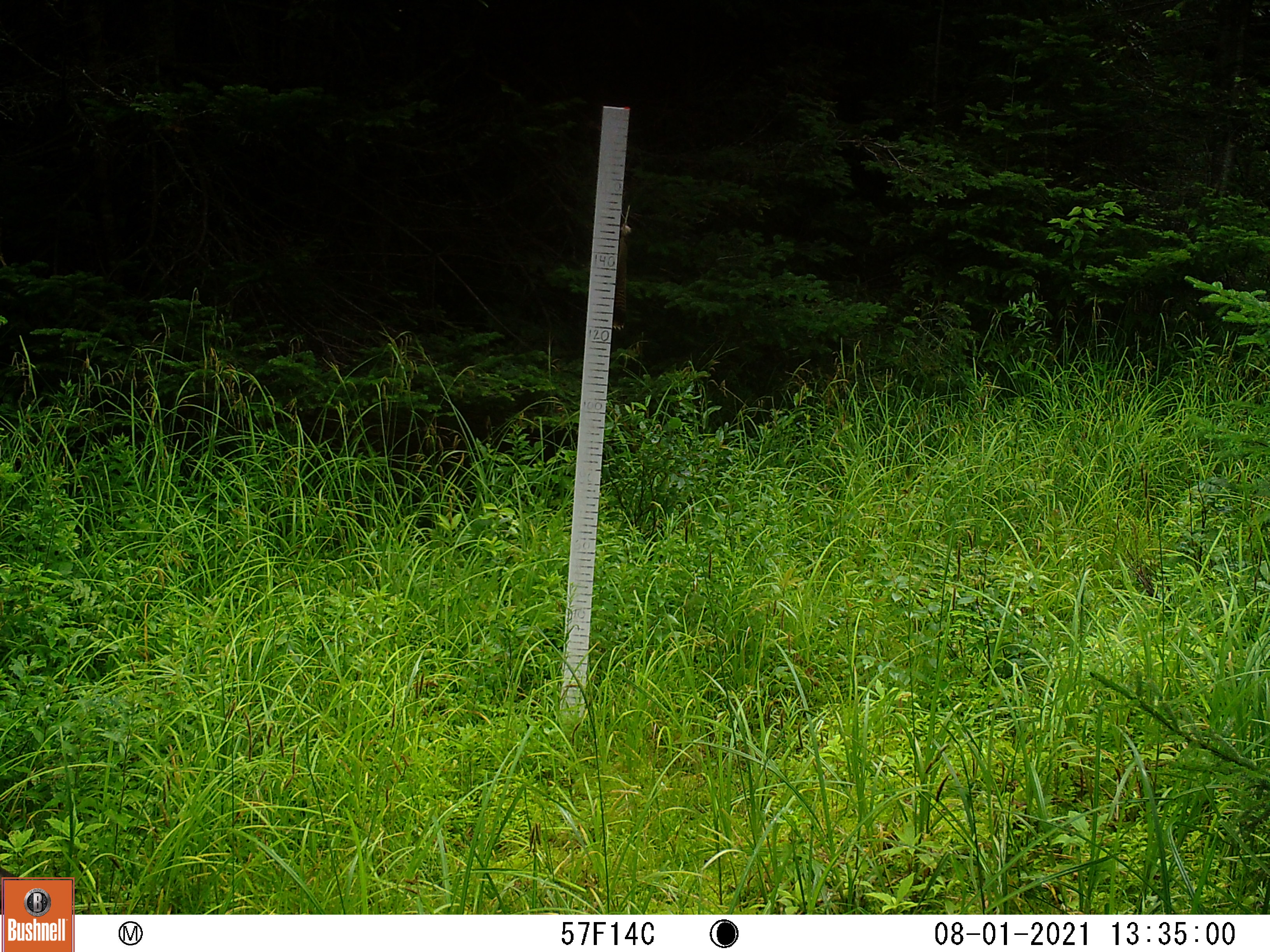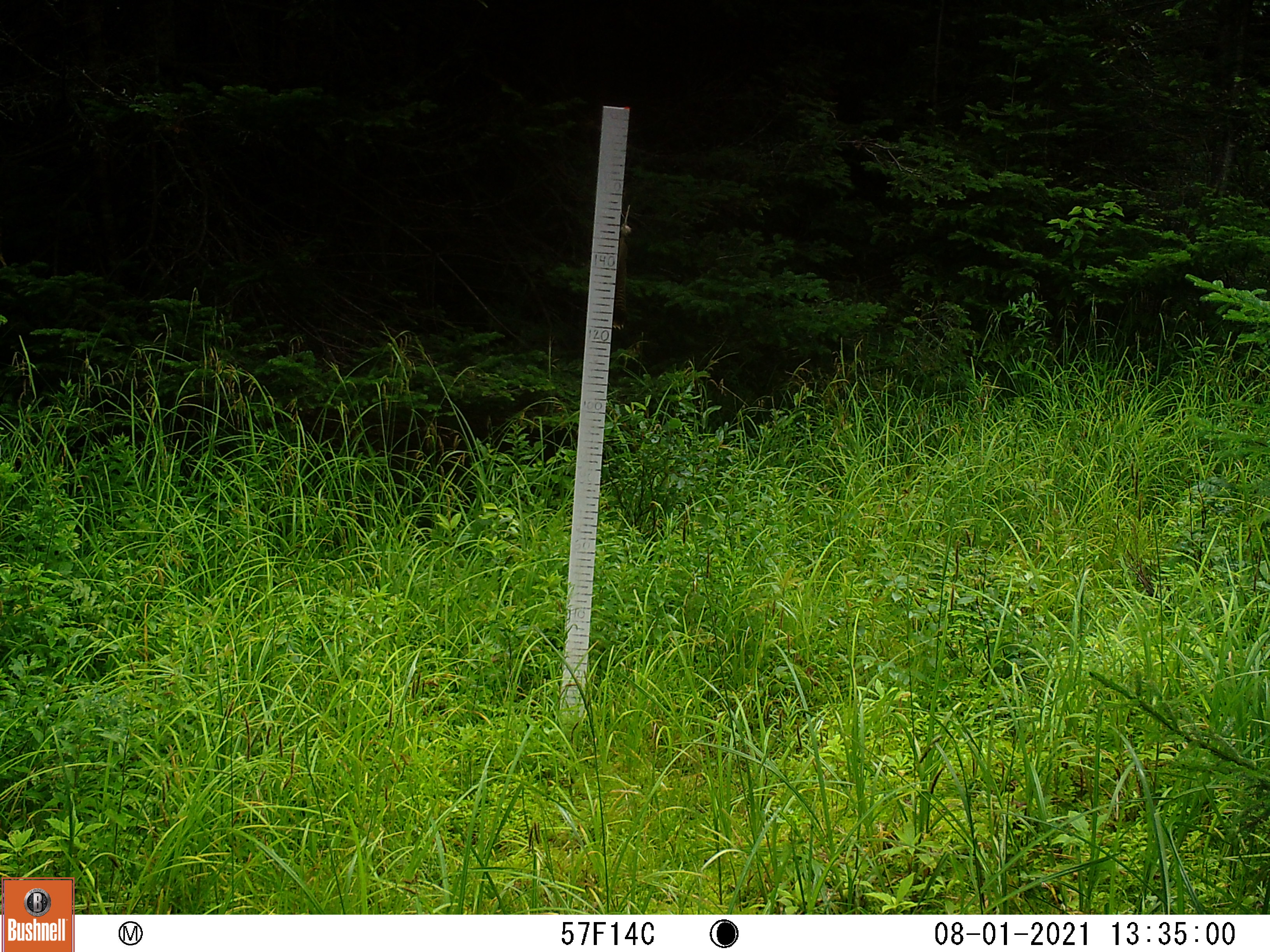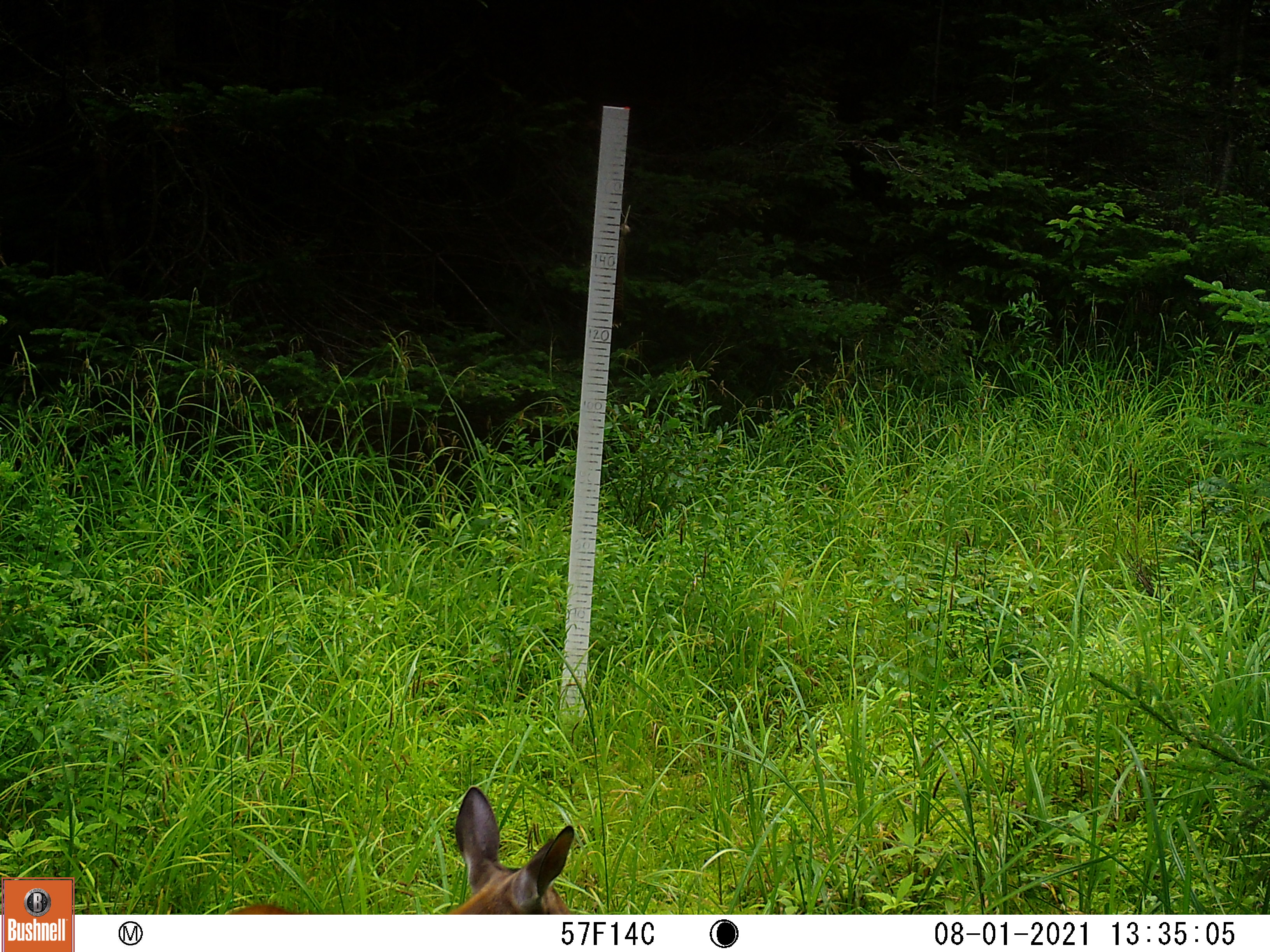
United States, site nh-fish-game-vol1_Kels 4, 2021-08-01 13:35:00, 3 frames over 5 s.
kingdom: Animalia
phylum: Chordata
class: Mammalia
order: Artiodactyla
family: Cervidae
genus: Odocoileus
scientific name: Odocoileus virginianus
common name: white-tailed deer